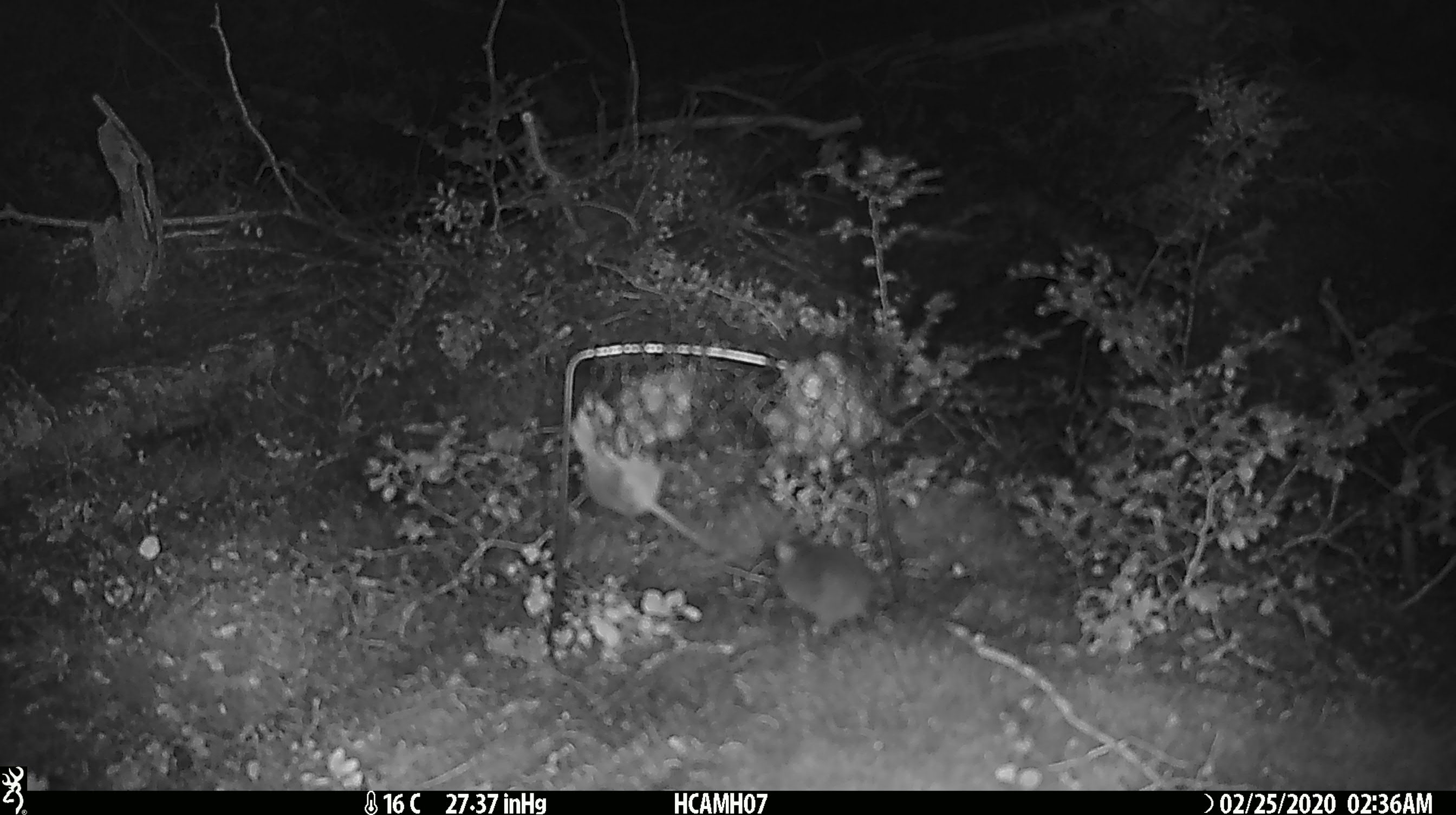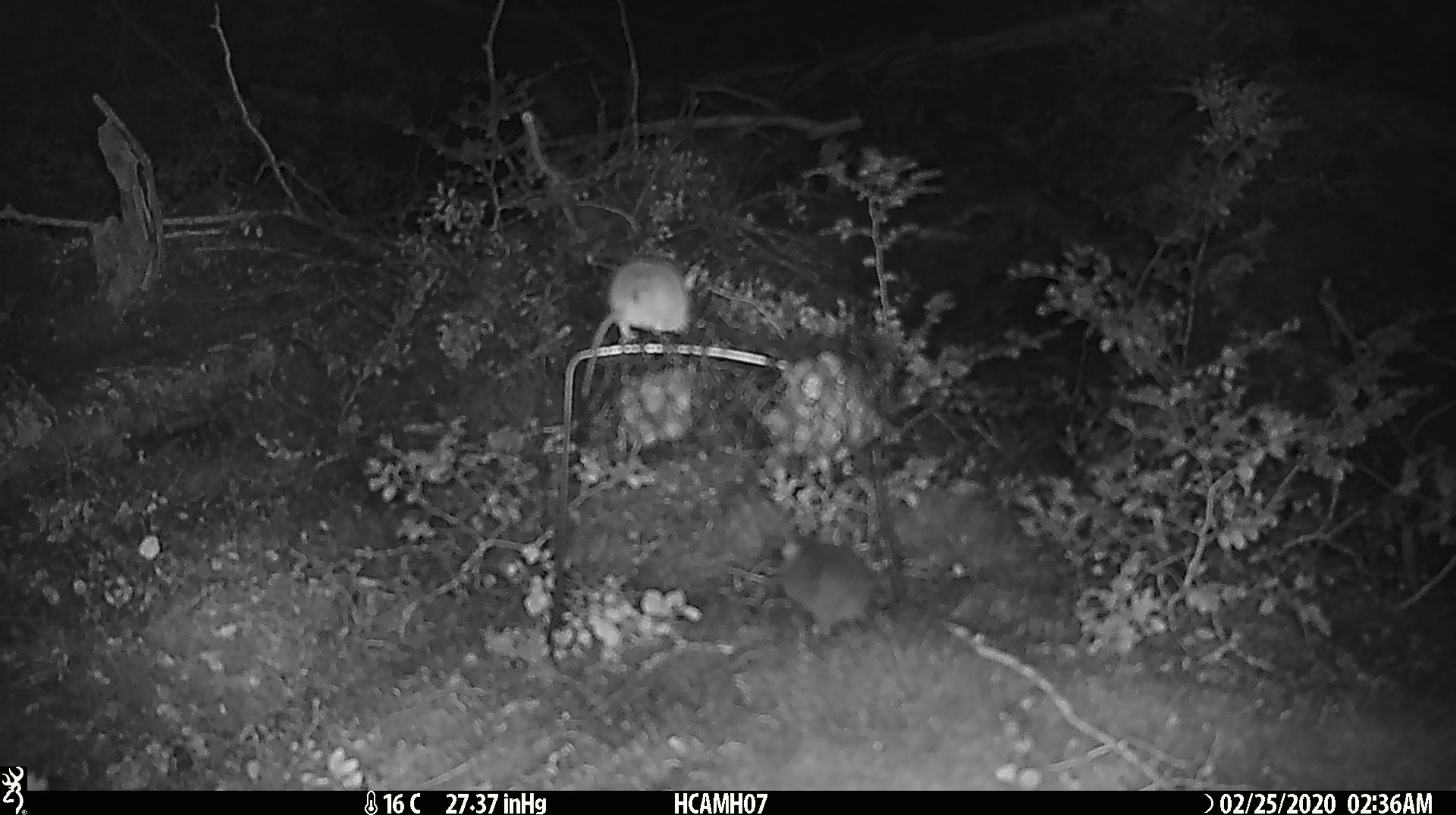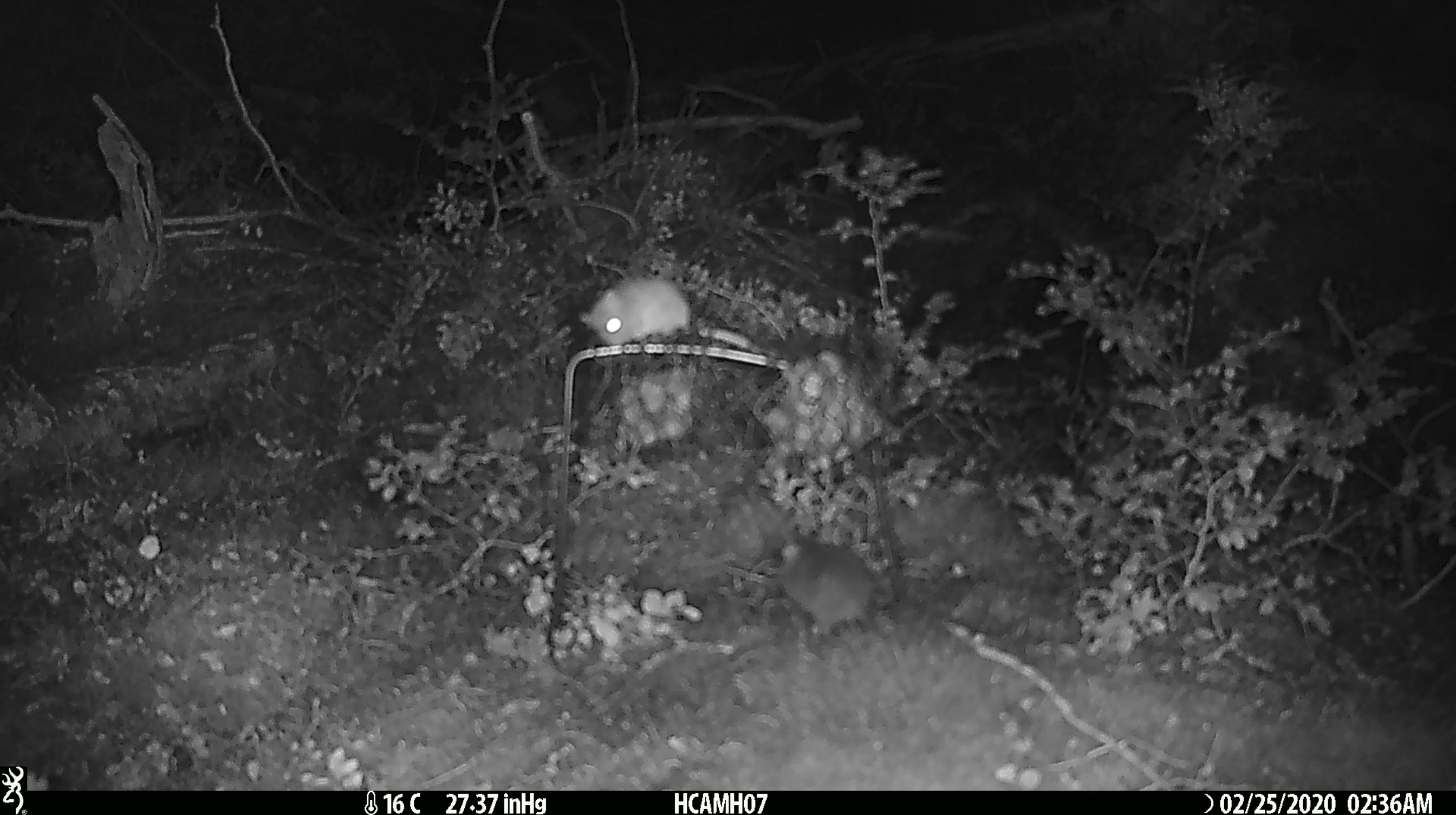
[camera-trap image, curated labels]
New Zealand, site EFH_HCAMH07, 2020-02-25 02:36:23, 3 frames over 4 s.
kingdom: Animalia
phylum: Chordata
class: Mammalia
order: Rodentia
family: Muridae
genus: Mus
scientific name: Mus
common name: mouse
Mouse (Mus).